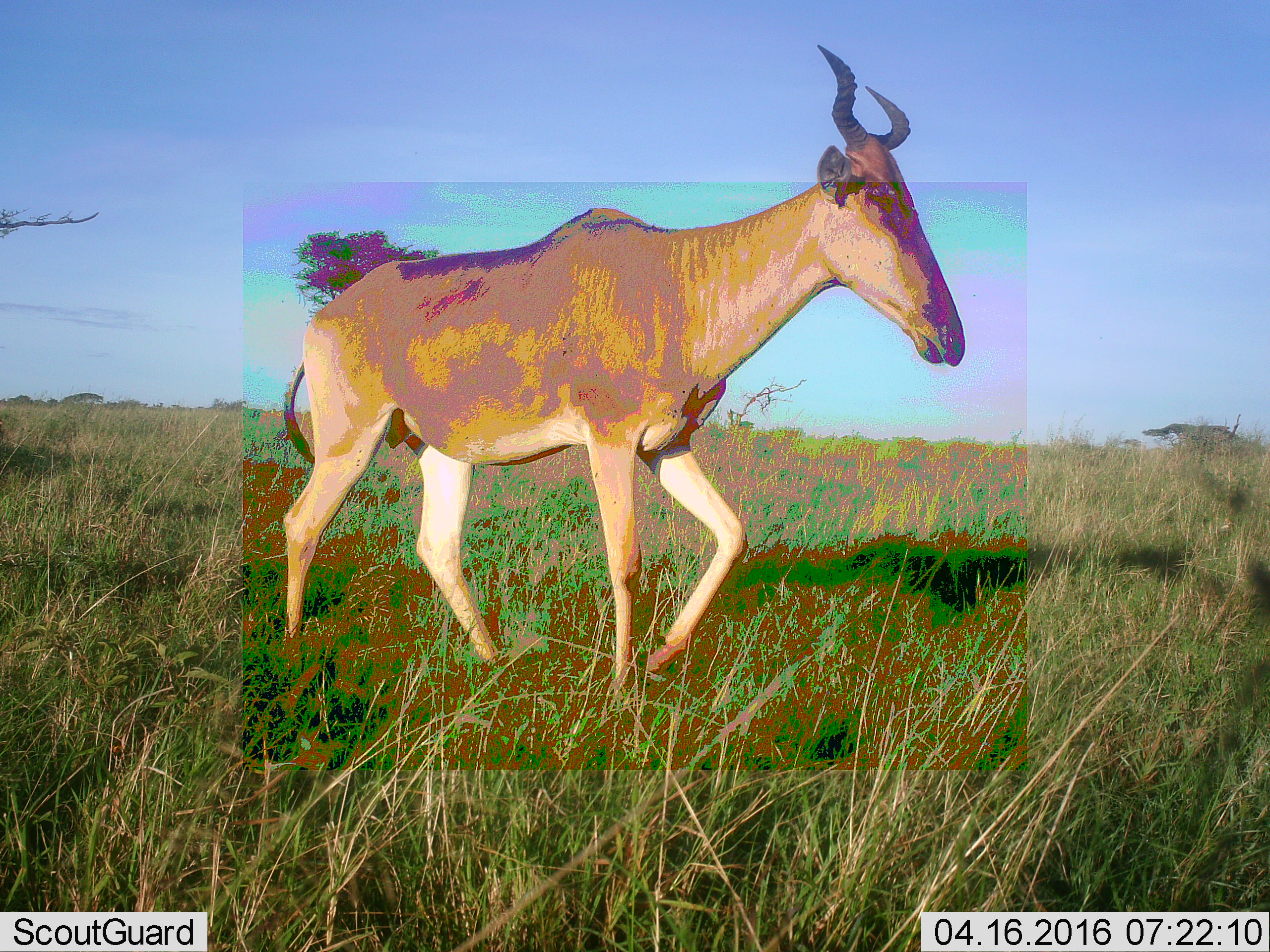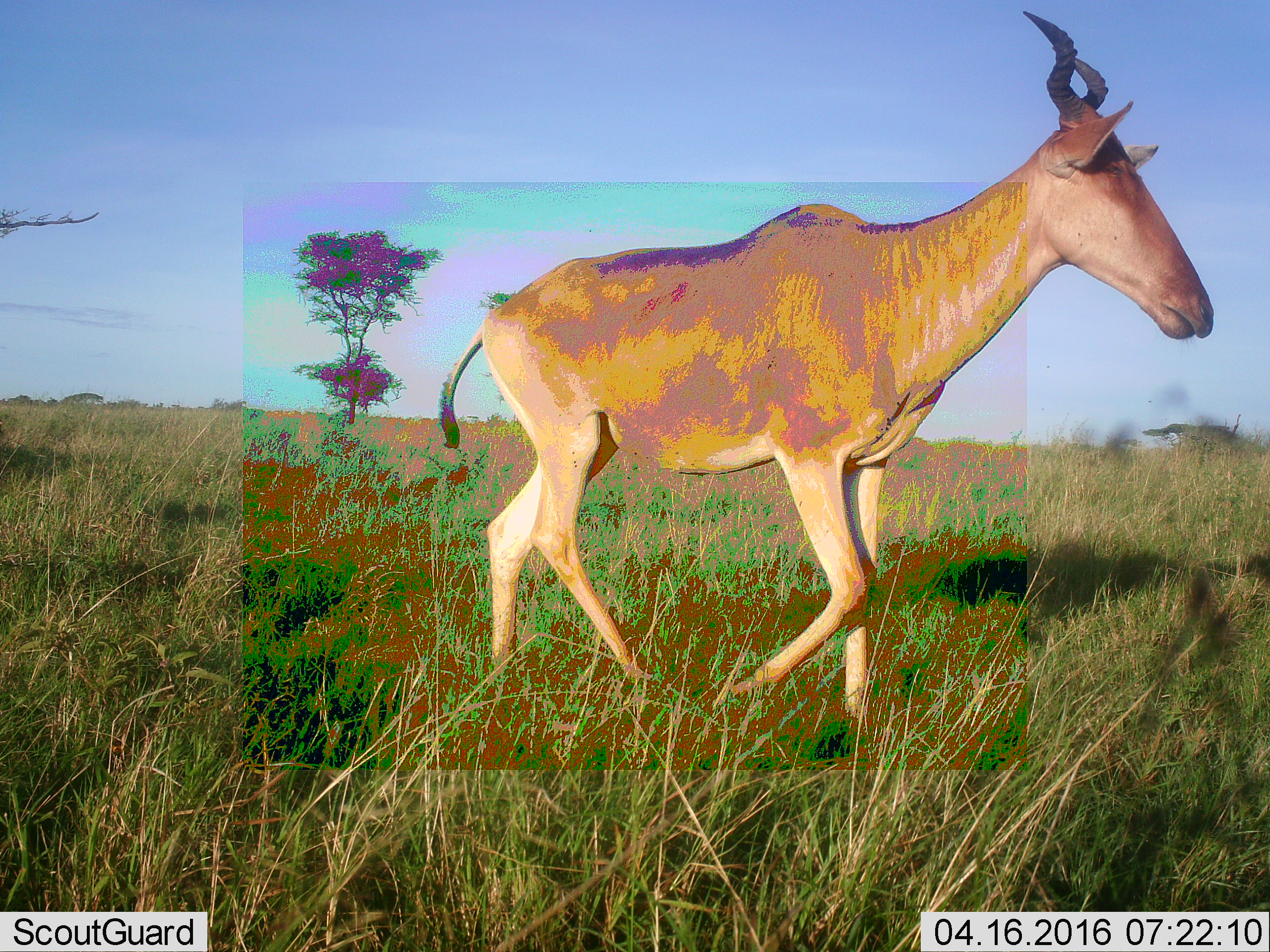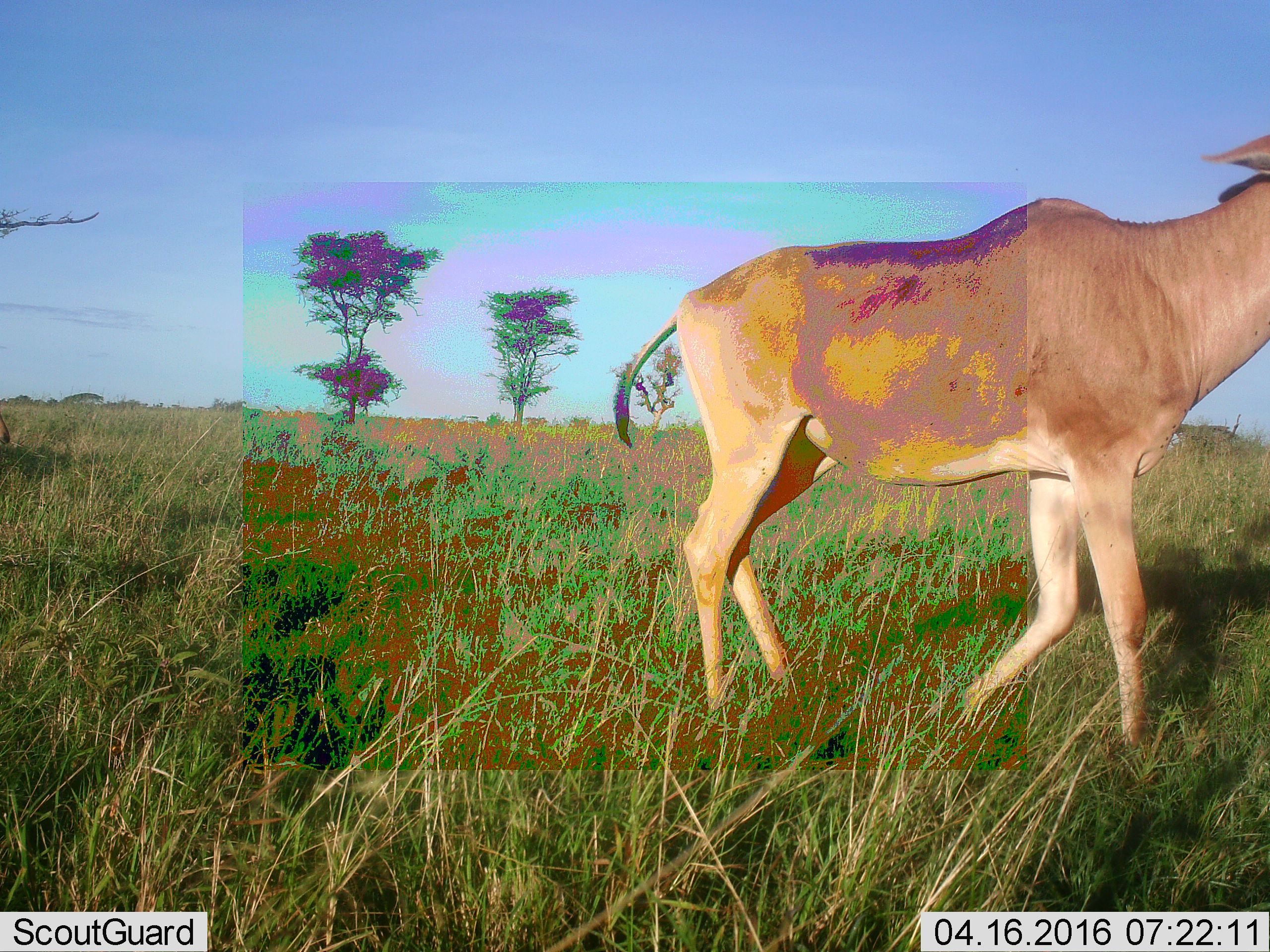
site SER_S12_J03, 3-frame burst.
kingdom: Animalia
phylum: Chordata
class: Mammalia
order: Artiodactyla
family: Bovidae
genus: Alcelaphus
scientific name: Alcelaphus buselaphus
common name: hartebeest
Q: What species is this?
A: Hartebeest (Alcelaphus buselaphus).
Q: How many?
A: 1.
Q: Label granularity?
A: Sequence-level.